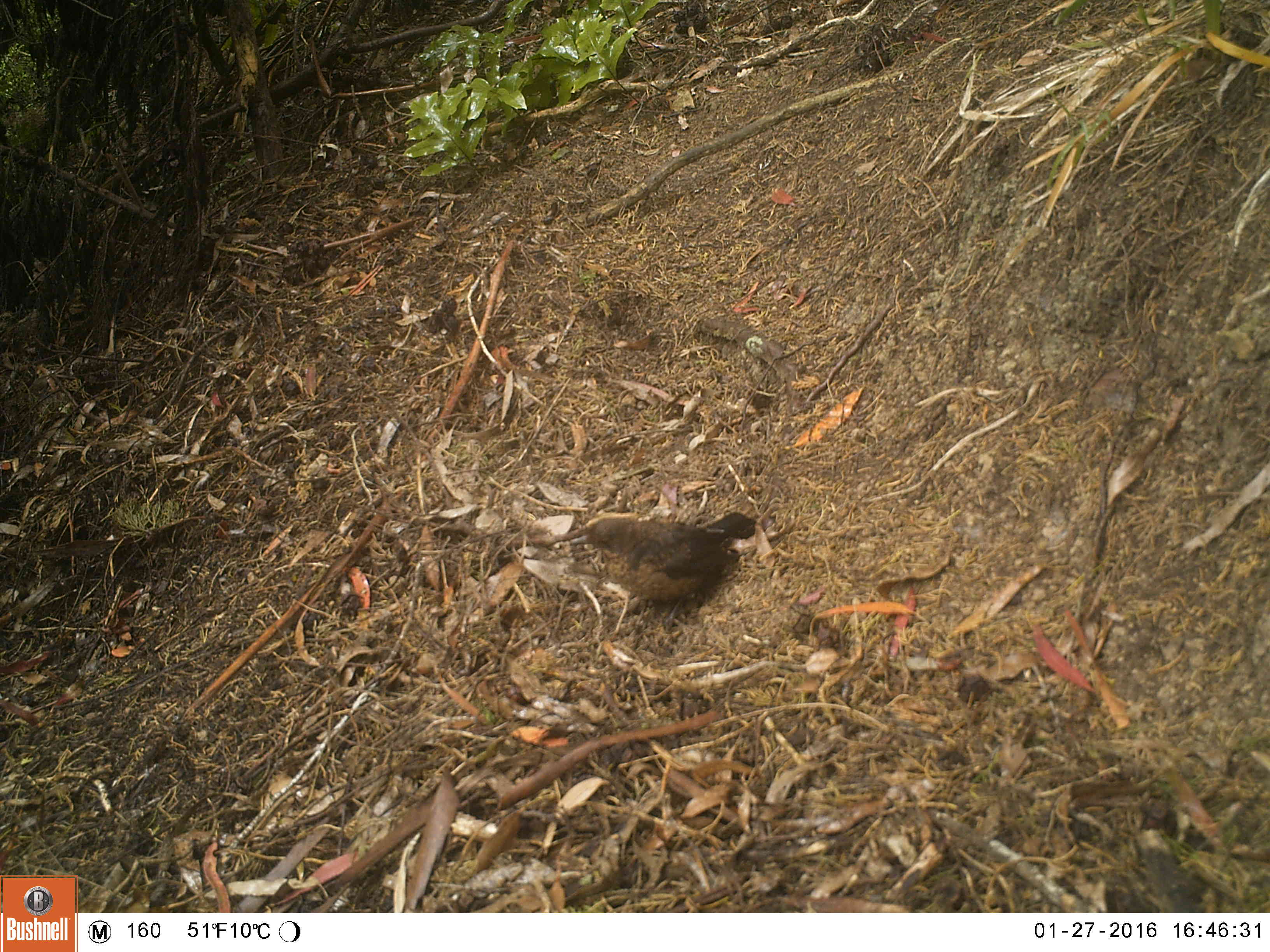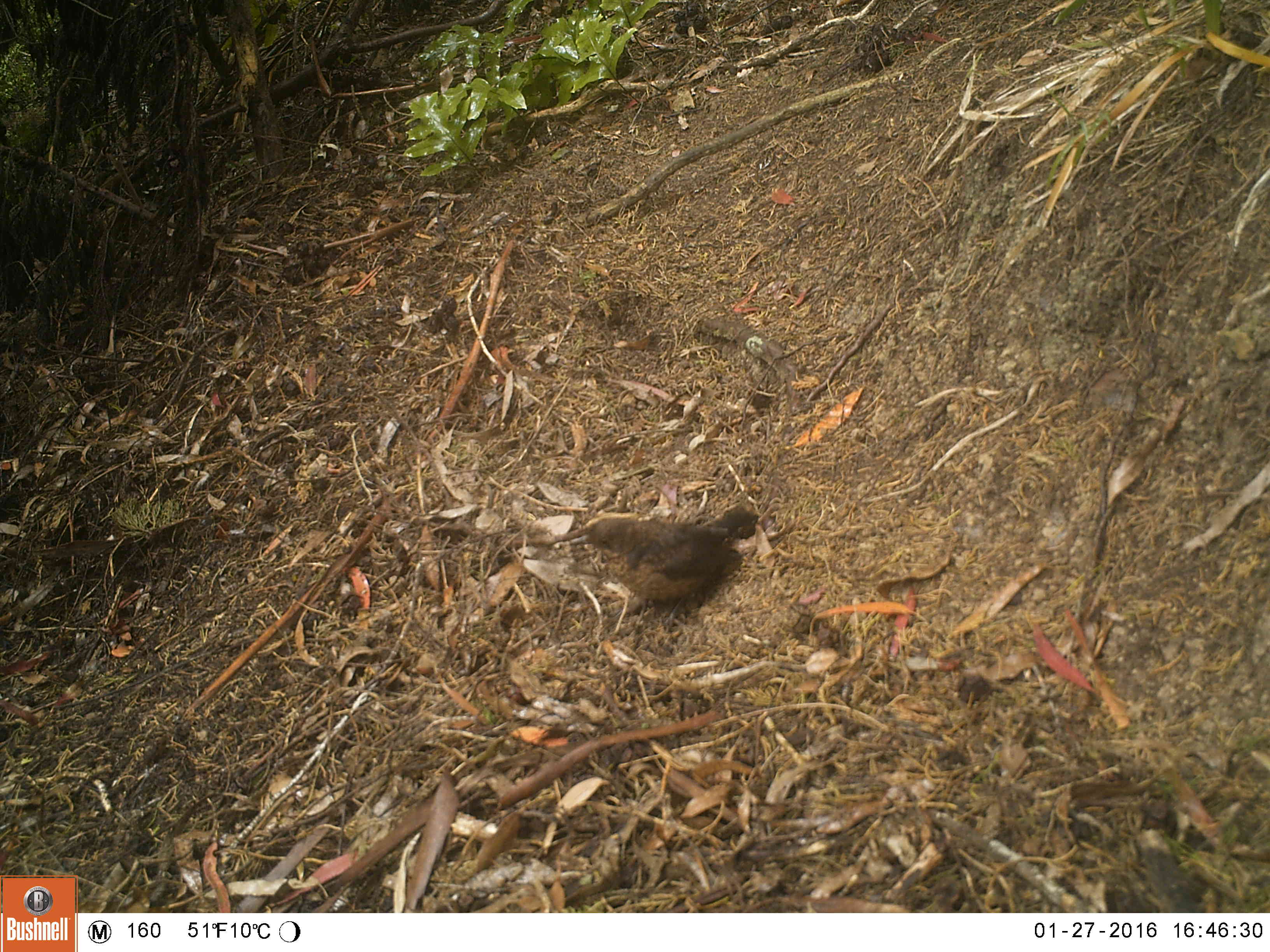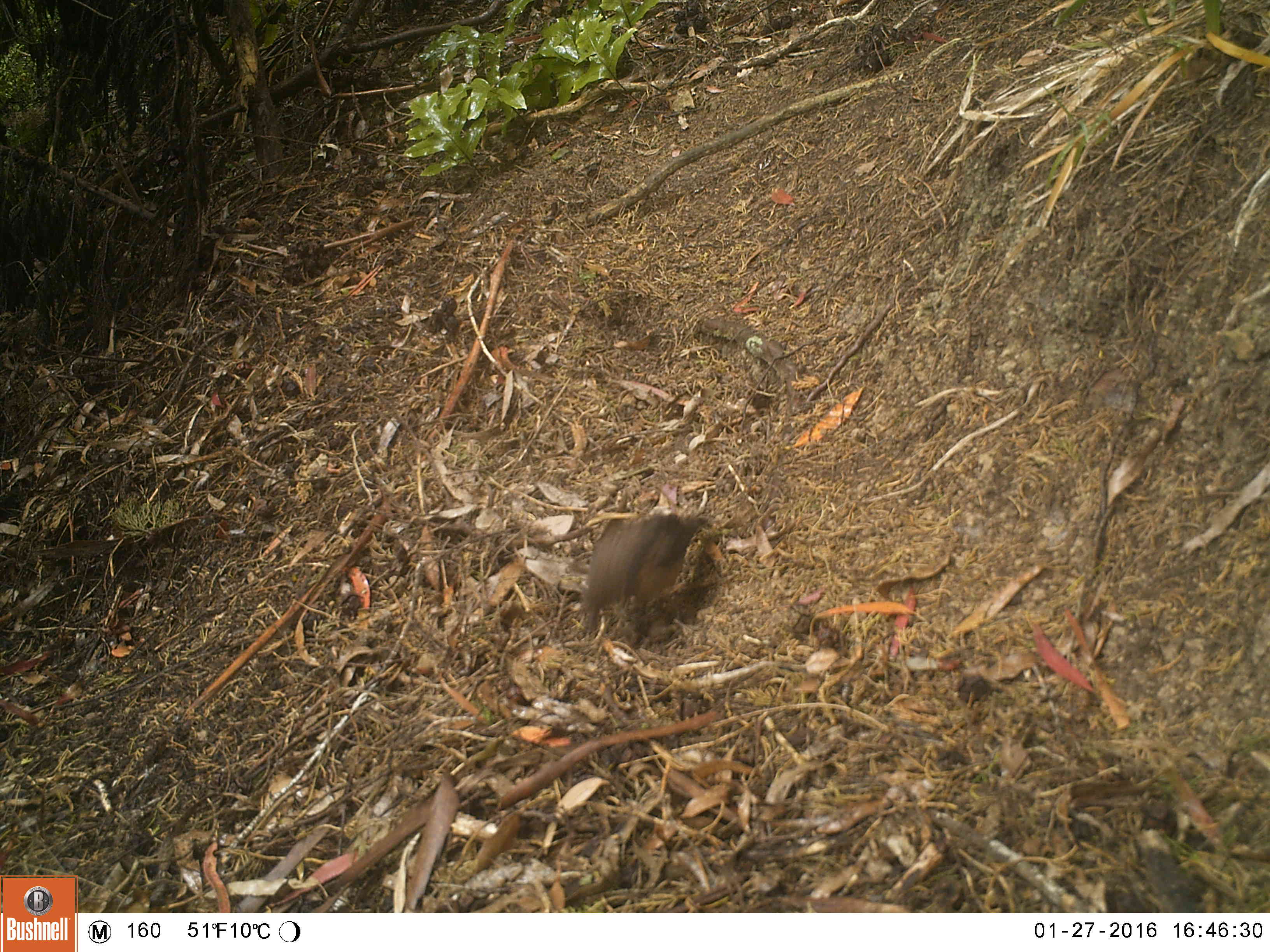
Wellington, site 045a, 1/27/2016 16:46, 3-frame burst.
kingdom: Animalia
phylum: Chordata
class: Aves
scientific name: Aves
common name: bird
Bird (Aves).